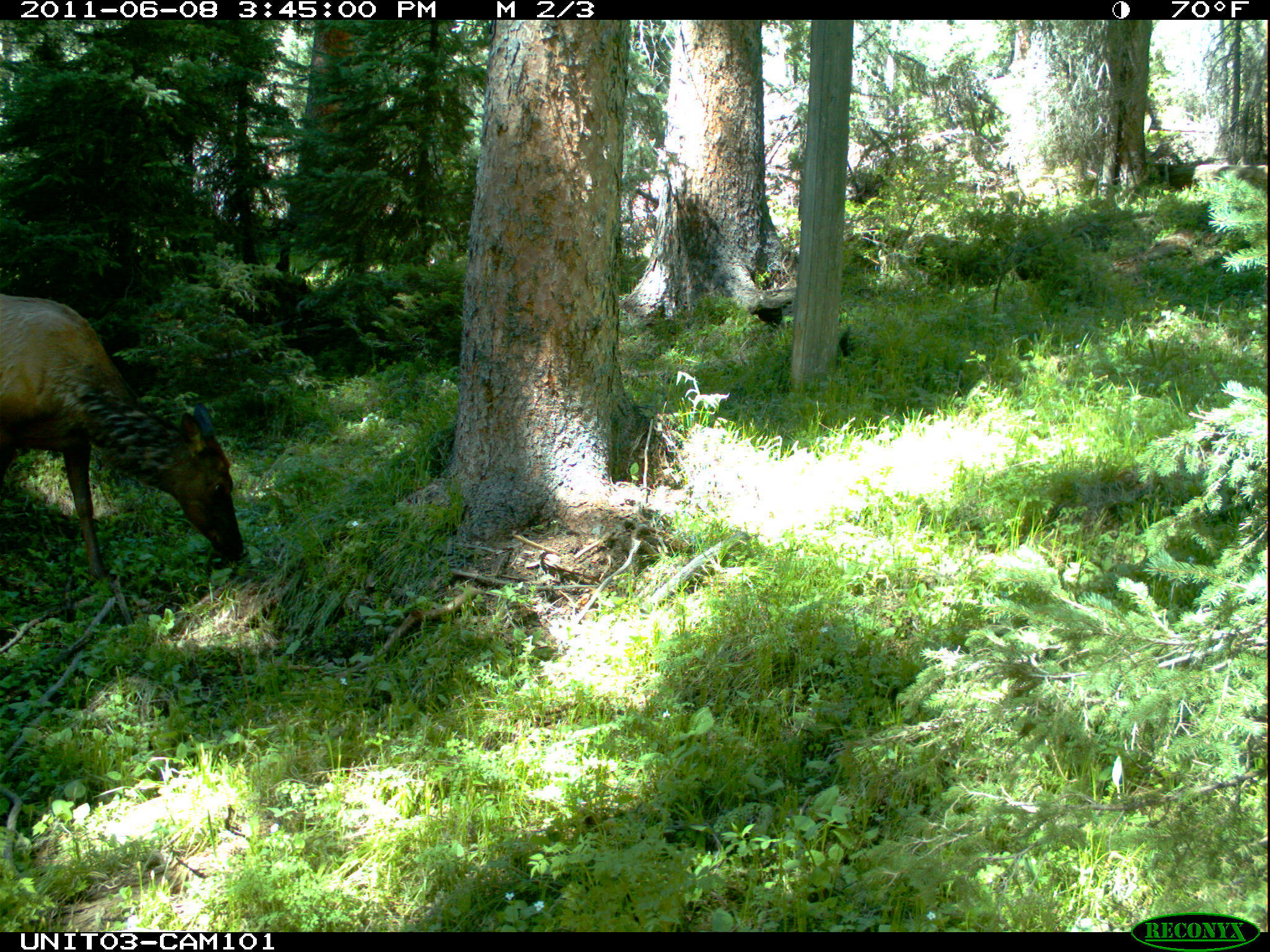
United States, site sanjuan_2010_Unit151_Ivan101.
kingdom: Animalia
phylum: Chordata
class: Mammalia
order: Artiodactyla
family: Cervidae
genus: Cervus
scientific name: Cervus elaphus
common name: red deer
Cervus elaphus (red deer).